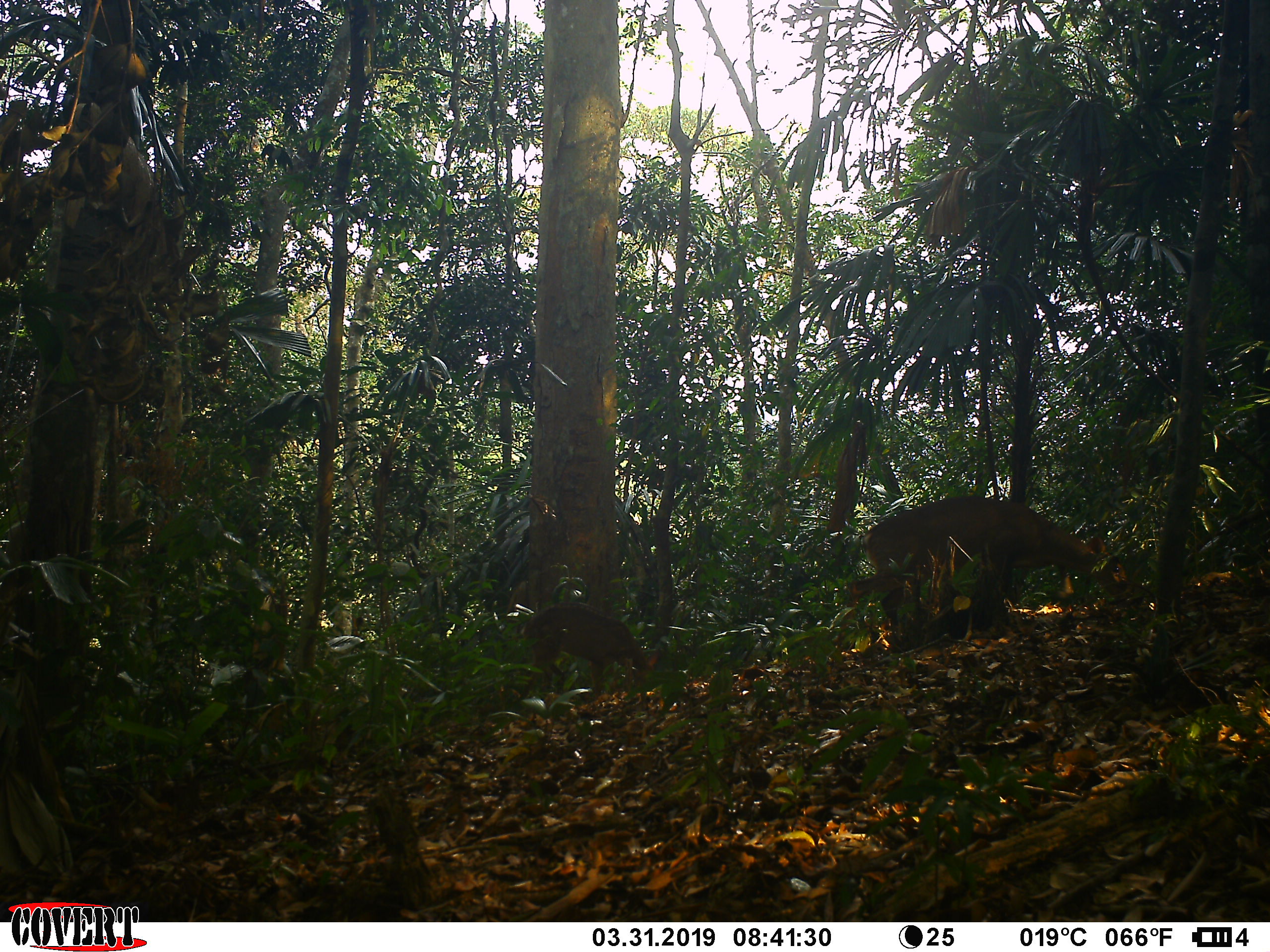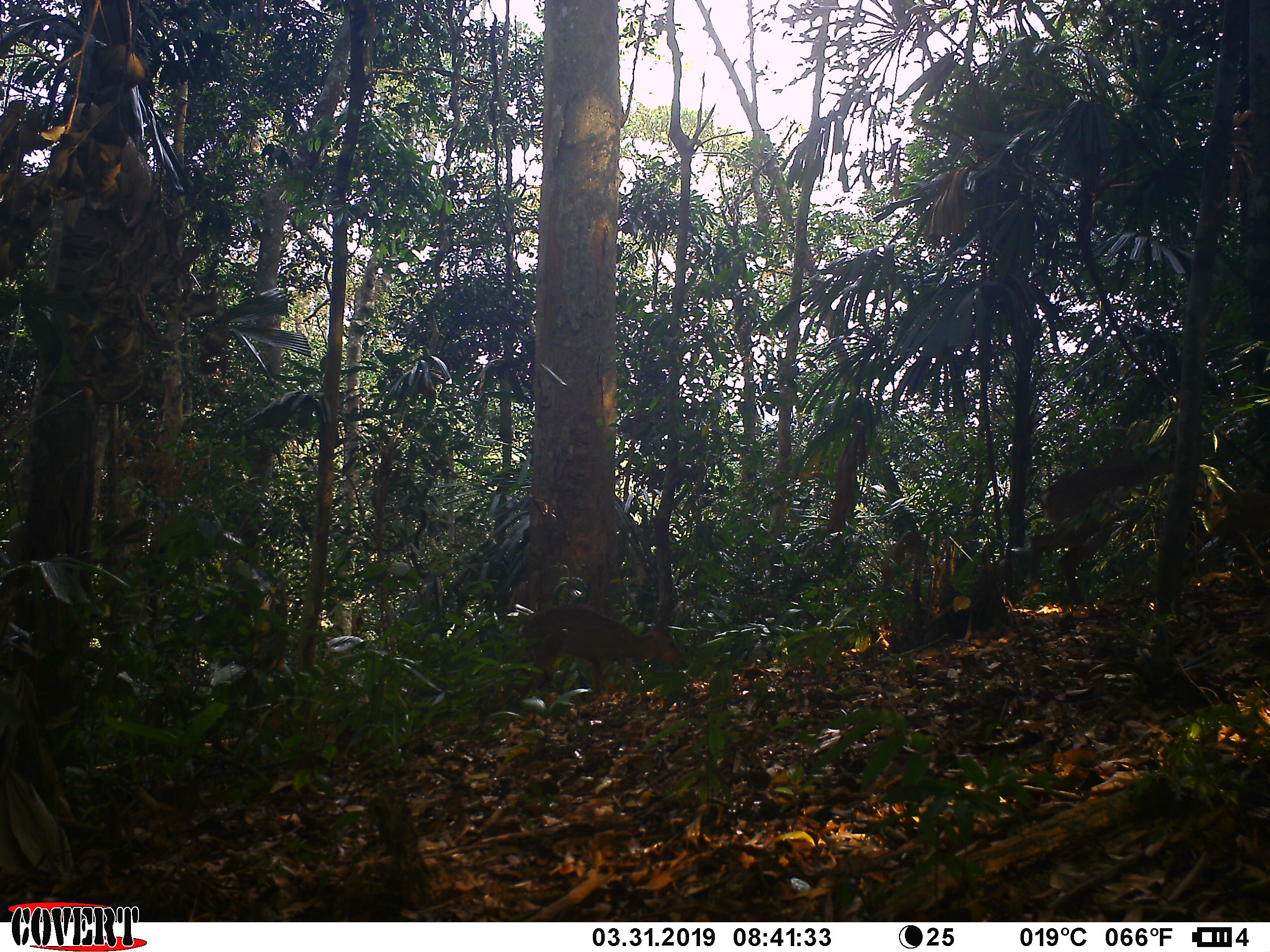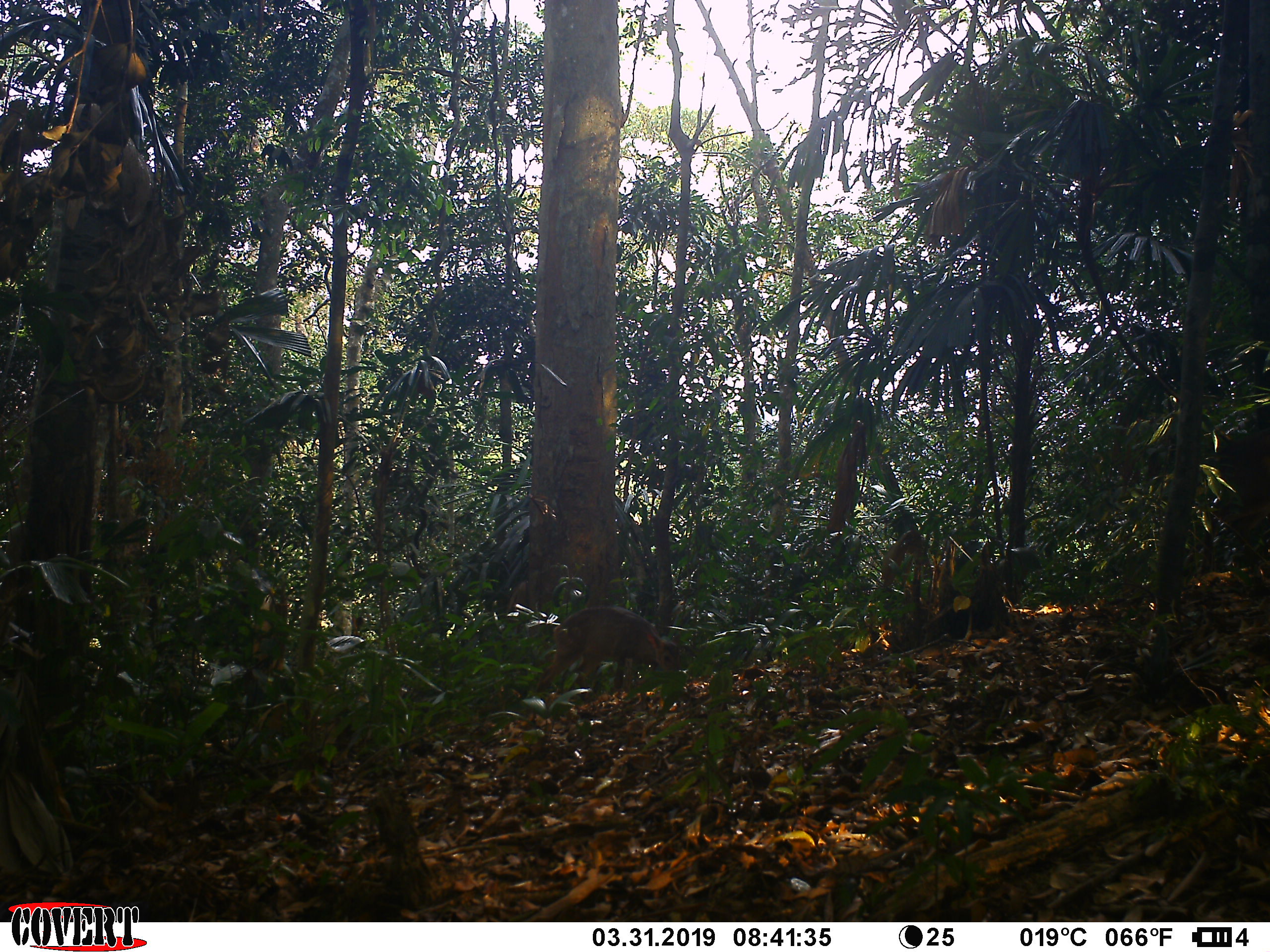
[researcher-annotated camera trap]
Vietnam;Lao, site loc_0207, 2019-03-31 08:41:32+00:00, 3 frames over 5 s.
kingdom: Animalia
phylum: Chordata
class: Mammalia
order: Artiodactyla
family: Cervidae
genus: Muntiacus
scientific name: Muntiacus vuquangensis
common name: large-antlered muntjac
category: large antlered muntjac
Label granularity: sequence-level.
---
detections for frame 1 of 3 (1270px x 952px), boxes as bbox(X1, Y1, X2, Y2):
large antlered muntjac: bbox(832, 495, 1128, 668); bbox(518, 603, 657, 707)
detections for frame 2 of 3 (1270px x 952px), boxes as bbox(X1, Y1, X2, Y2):
large antlered muntjac: bbox(1027, 458, 1270, 617); bbox(515, 604, 682, 703)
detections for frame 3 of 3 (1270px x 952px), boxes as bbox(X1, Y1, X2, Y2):
large antlered muntjac: bbox(529, 605, 679, 726); bbox(1201, 428, 1268, 571)